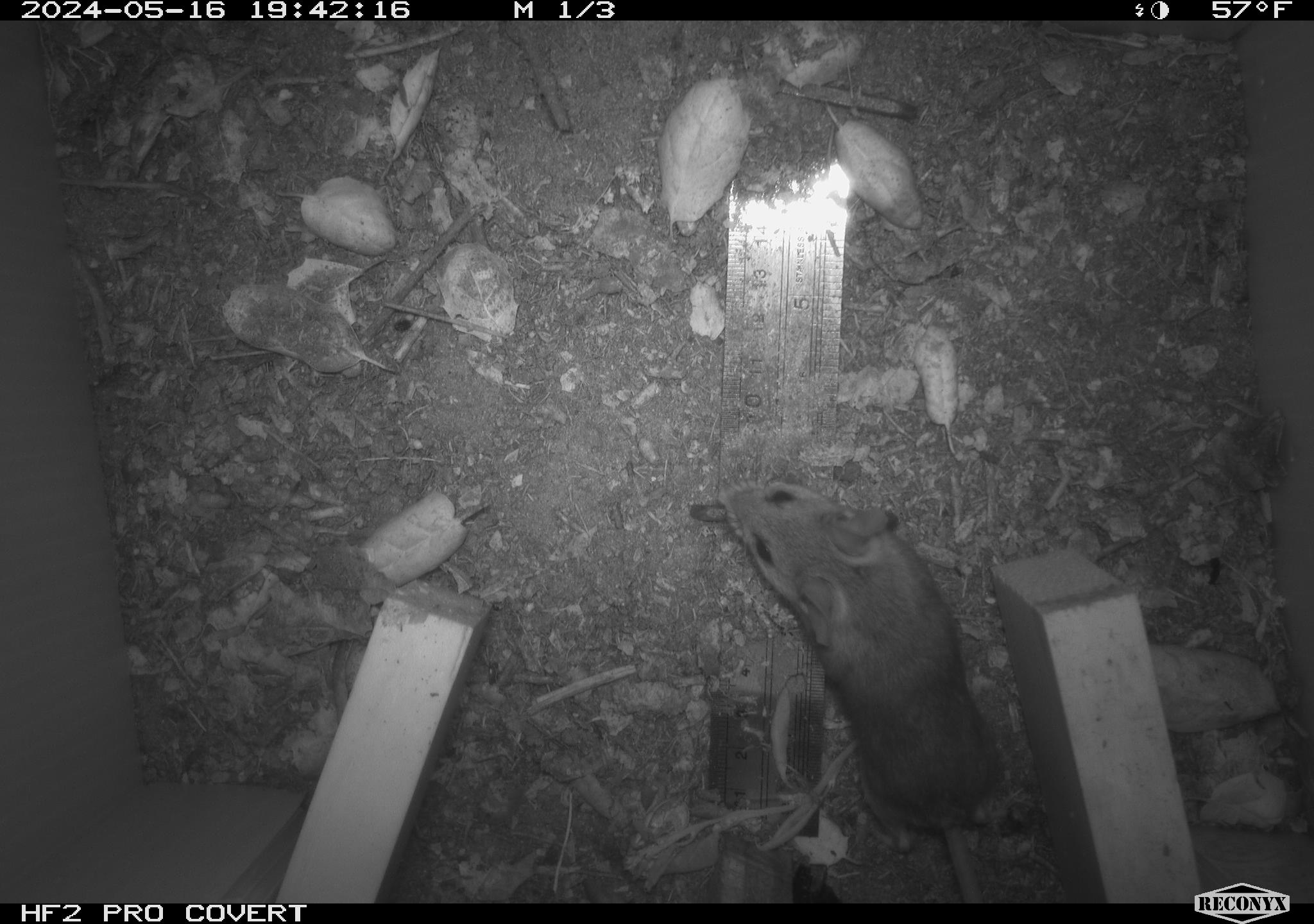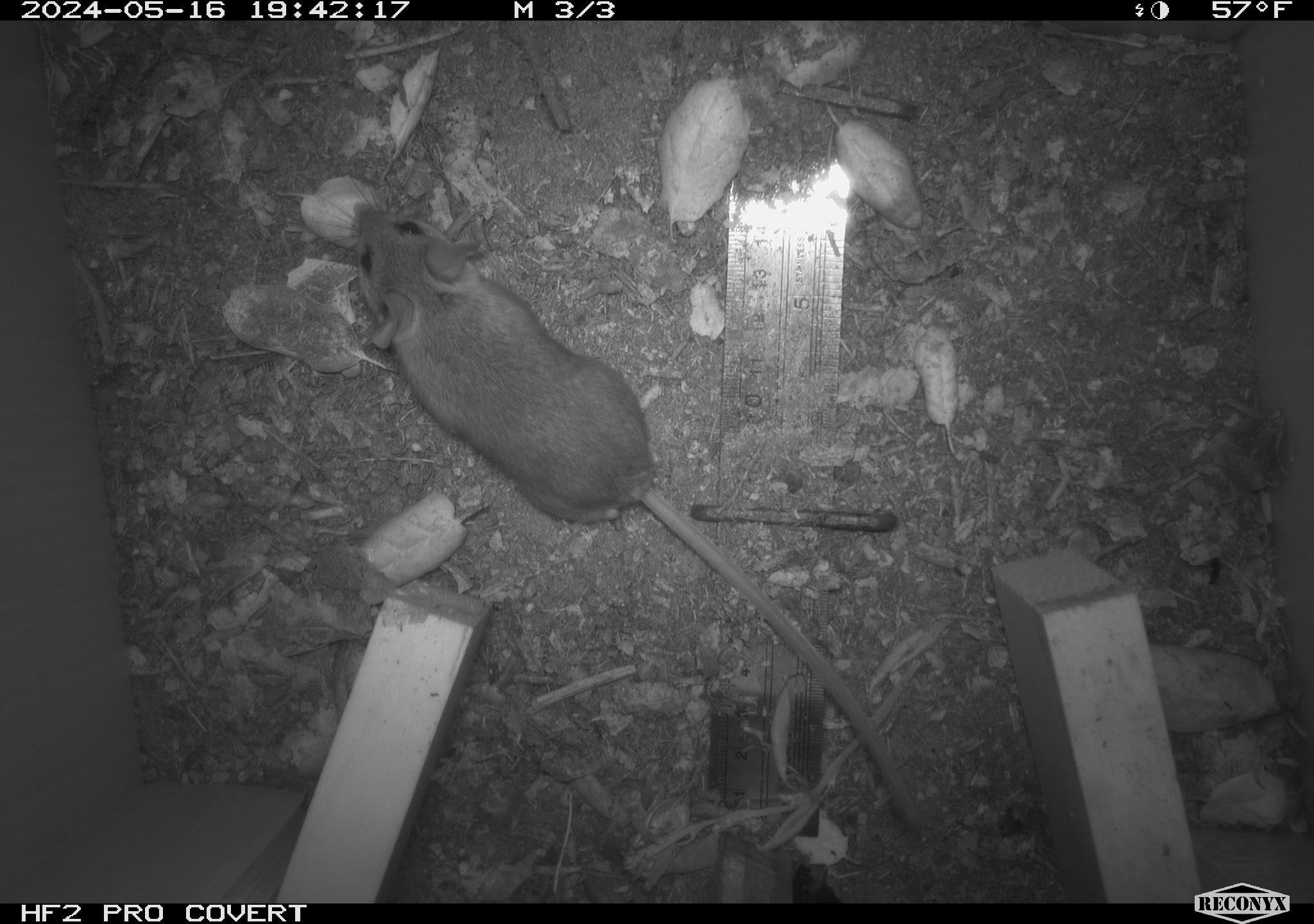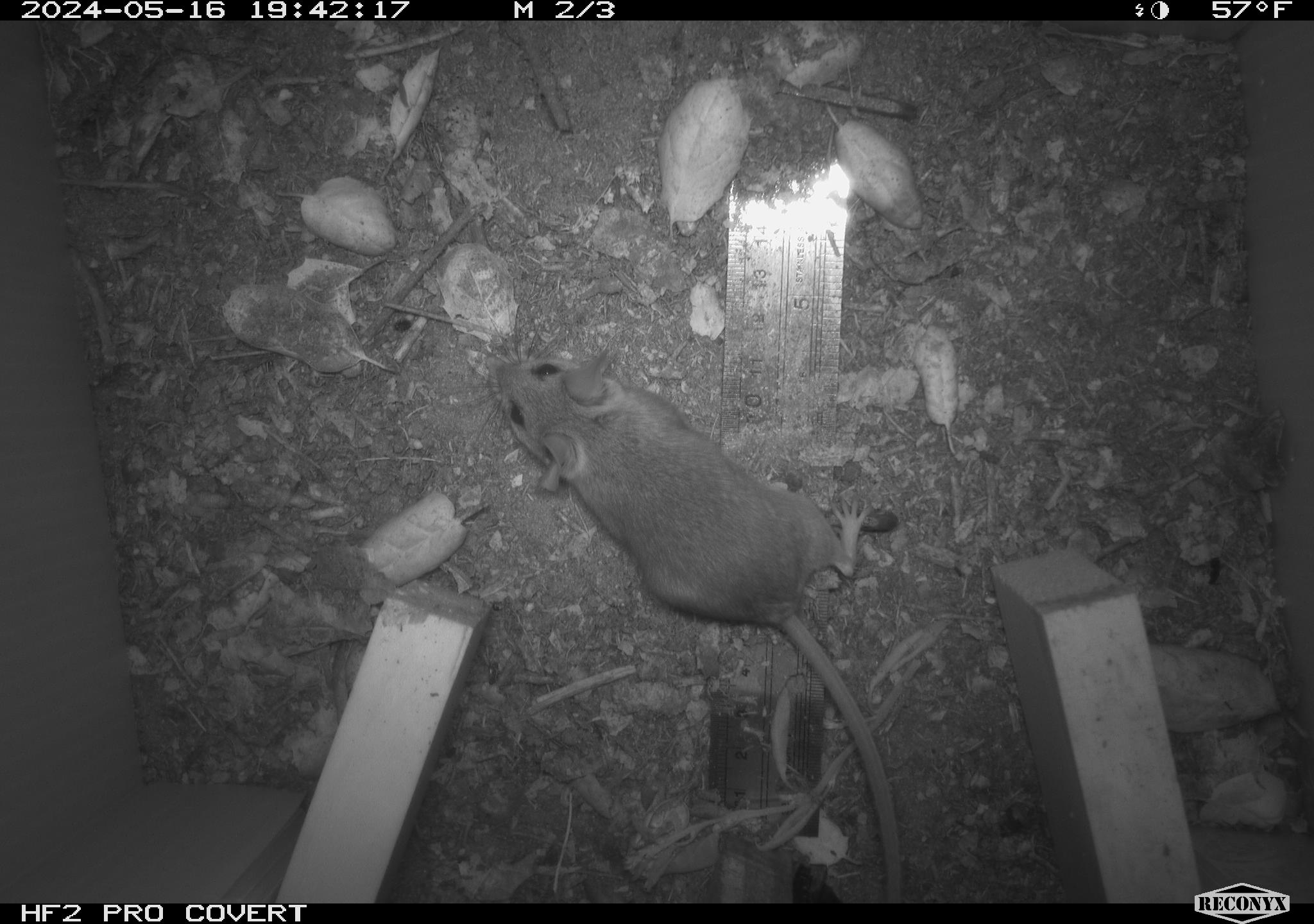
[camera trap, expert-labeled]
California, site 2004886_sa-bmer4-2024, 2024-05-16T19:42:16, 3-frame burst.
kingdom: Animalia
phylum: Chordata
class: Mammalia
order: Rodentia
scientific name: Rodentia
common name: mouse species